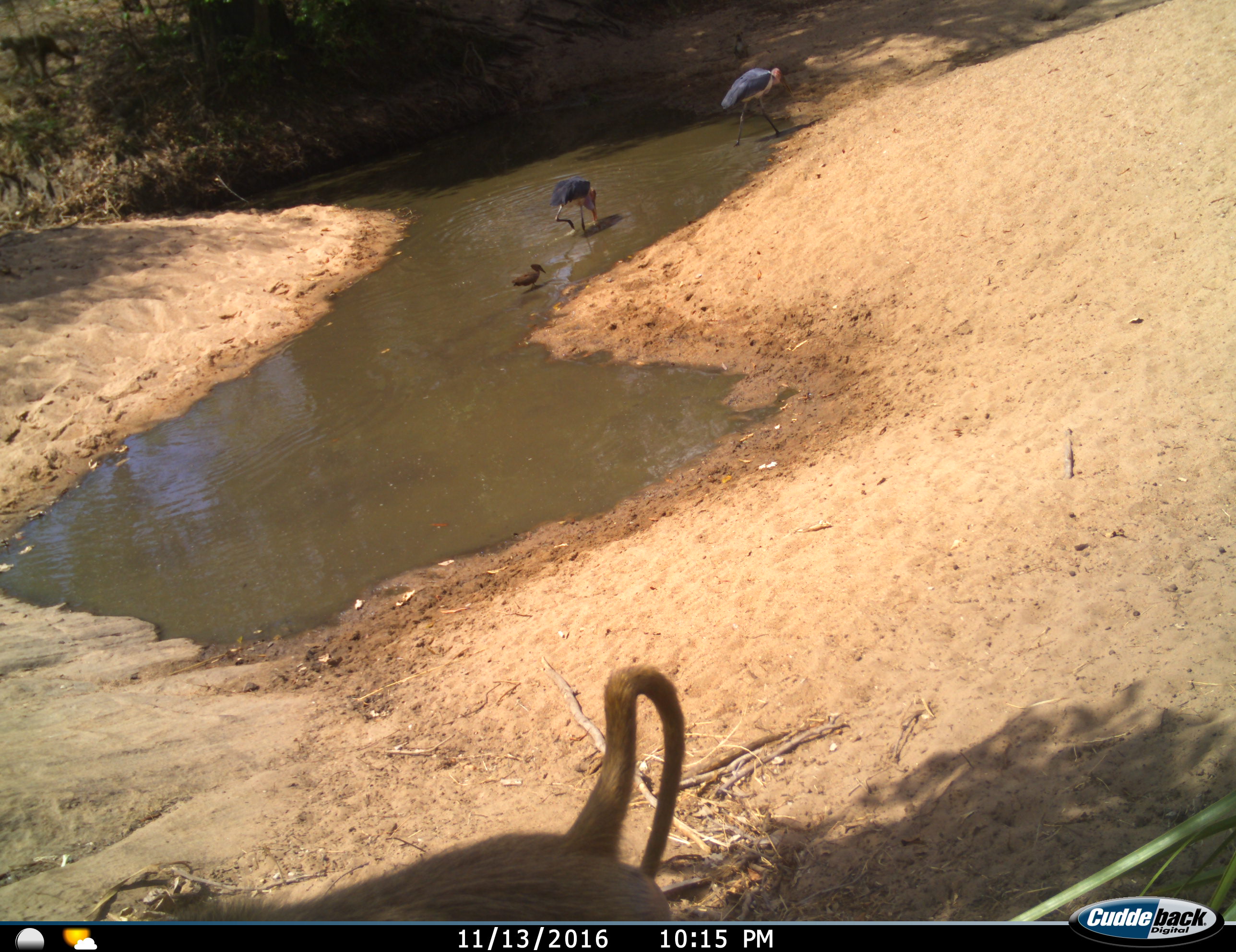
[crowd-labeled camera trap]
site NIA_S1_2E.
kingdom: Animalia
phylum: Chordata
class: Mammalia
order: Primates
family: Cercopithecidae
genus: Papio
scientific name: Papio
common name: baboon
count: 1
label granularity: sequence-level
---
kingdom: Animalia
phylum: Chordata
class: Aves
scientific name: Aves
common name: bird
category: birdother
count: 3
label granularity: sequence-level